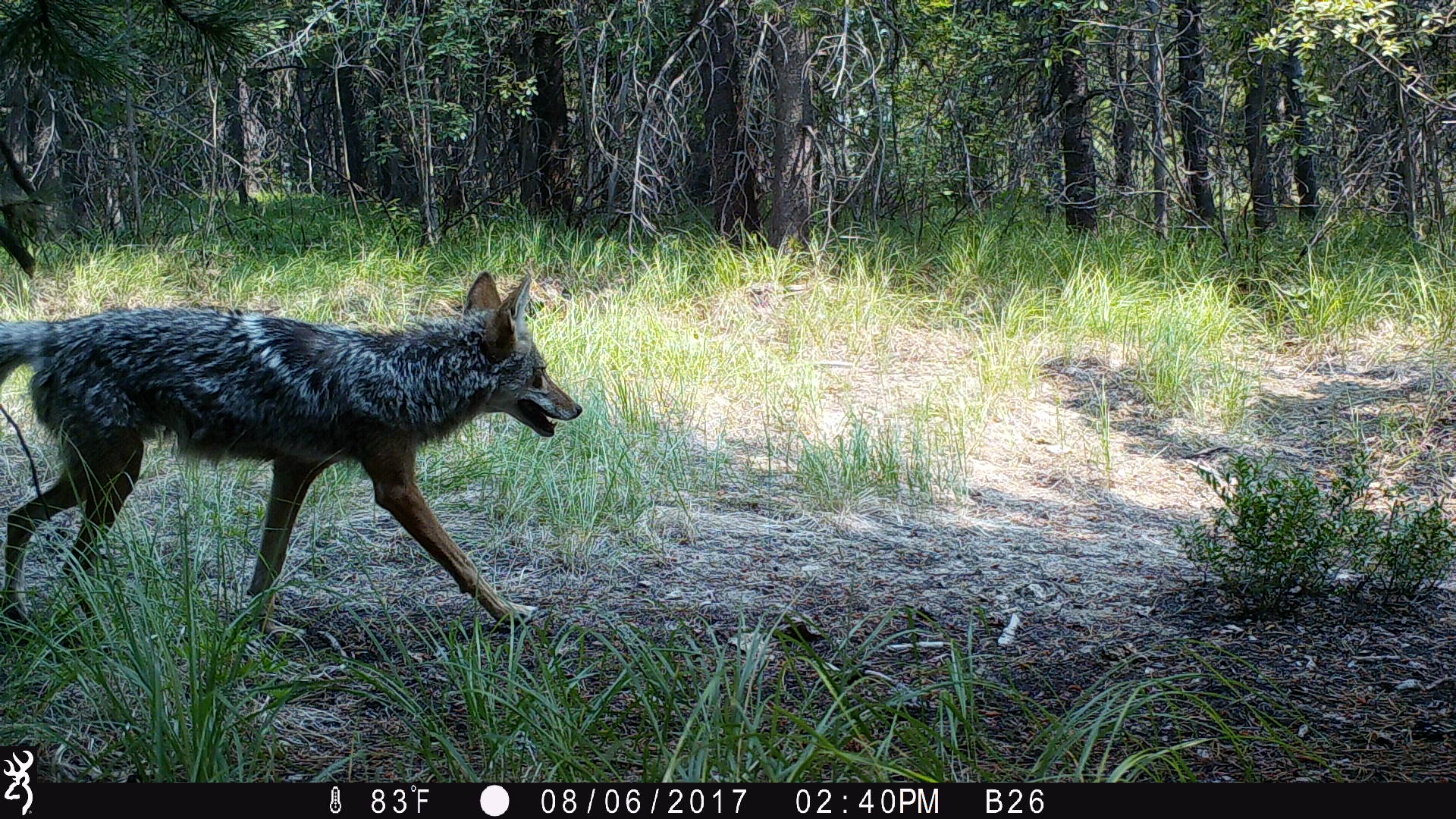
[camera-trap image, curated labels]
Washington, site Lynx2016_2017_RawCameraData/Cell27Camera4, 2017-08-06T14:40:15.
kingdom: Animalia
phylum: Chordata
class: Mammalia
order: Carnivora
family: Canidae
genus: Canis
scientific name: Canis latrans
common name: coyote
Canis latrans (coyote). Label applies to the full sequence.